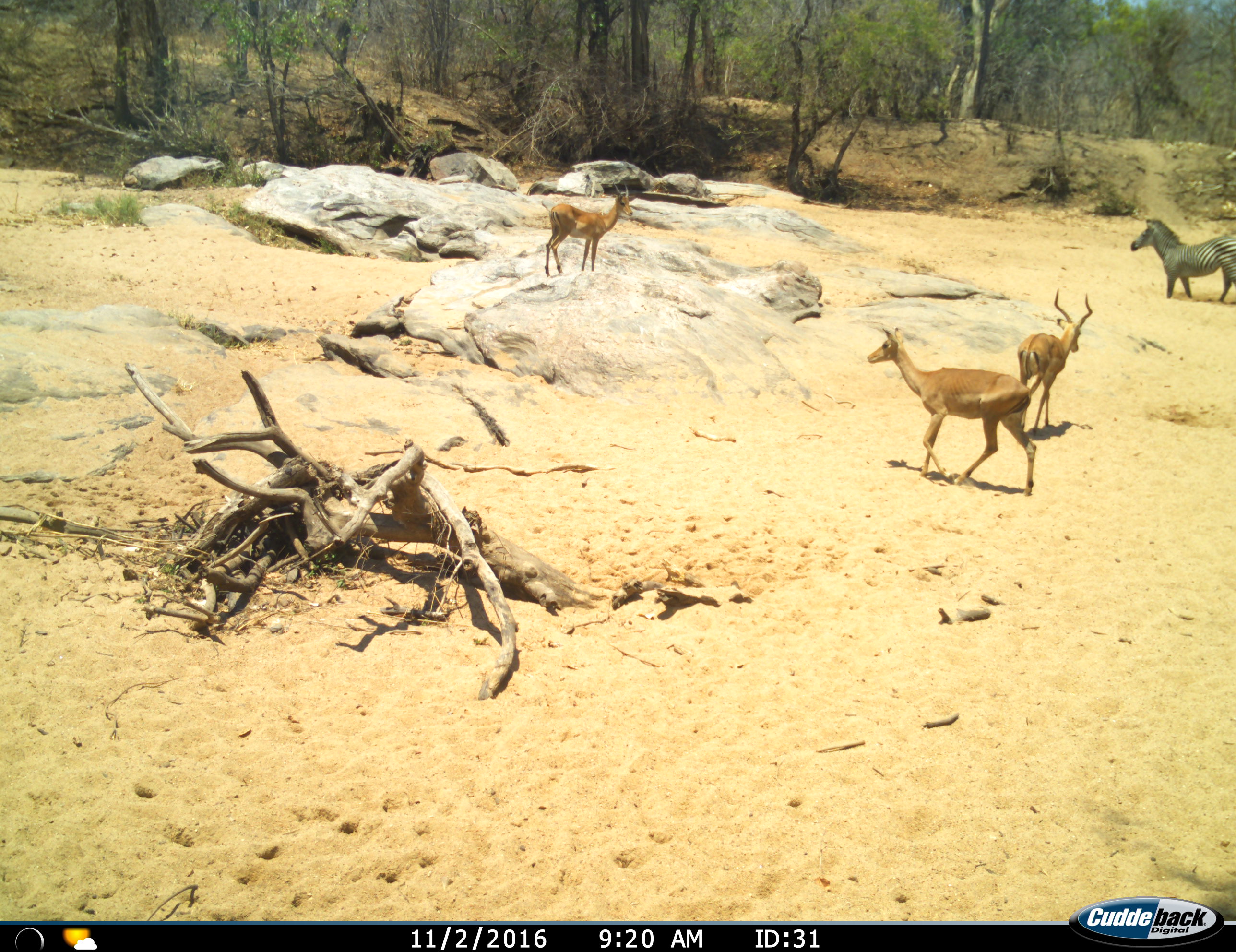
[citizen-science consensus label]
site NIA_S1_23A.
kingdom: Animalia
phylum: Chordata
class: Mammalia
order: Artiodactyla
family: Bovidae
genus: Aepyceros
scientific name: Aepyceros melampus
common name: impala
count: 3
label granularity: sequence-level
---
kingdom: Animalia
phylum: Chordata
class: Mammalia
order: Perissodactyla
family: Equidae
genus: Equus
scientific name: Equus quagga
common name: plains zebra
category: zebraplains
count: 1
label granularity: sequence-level